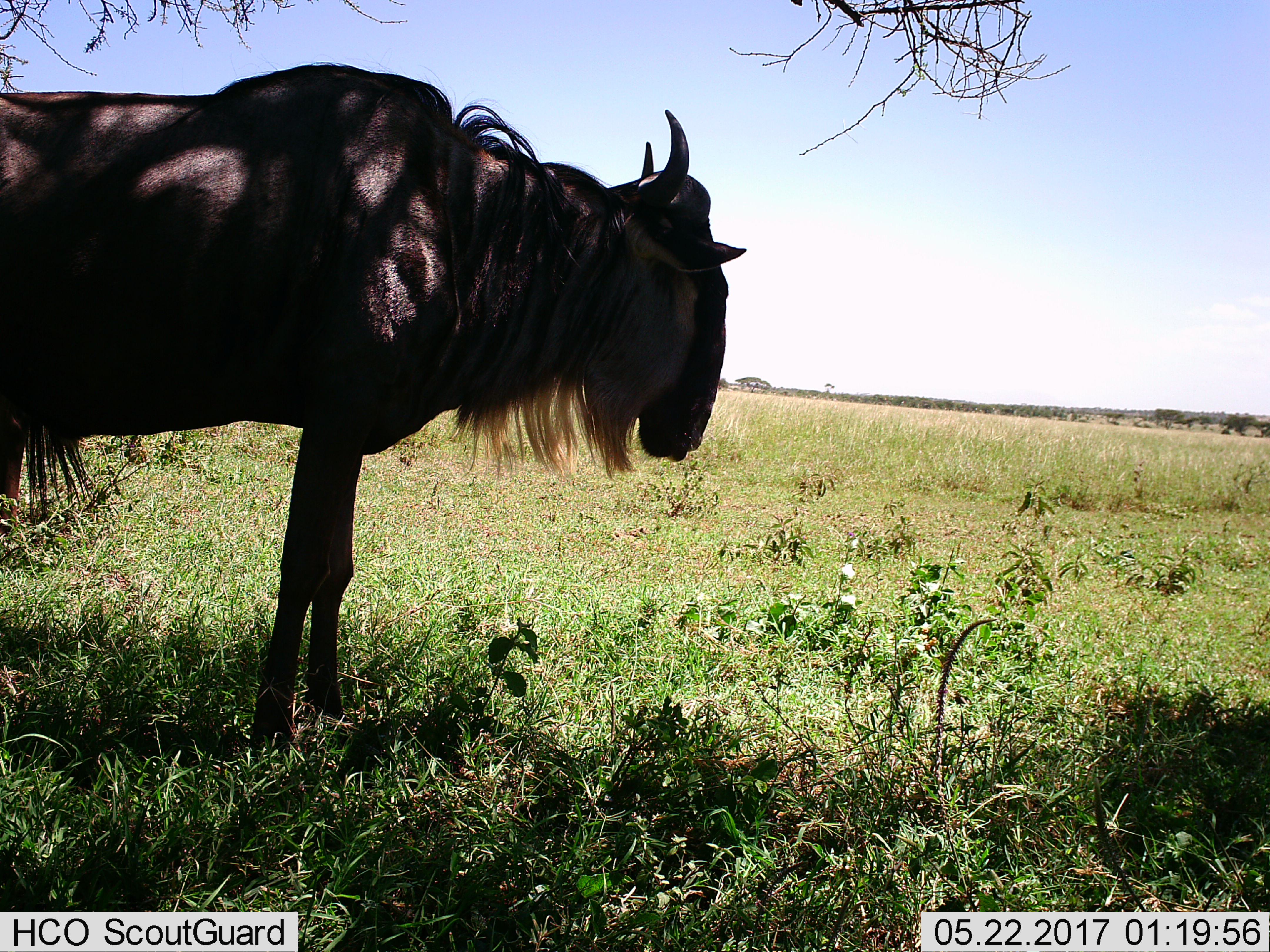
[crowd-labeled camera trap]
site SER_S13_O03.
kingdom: Animalia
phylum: Chordata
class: Mammalia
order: Artiodactyla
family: Bovidae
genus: Connochaetes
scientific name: Connochaetes taurinus taurinus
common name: blue wildebeest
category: wildebeestblue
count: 1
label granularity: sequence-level